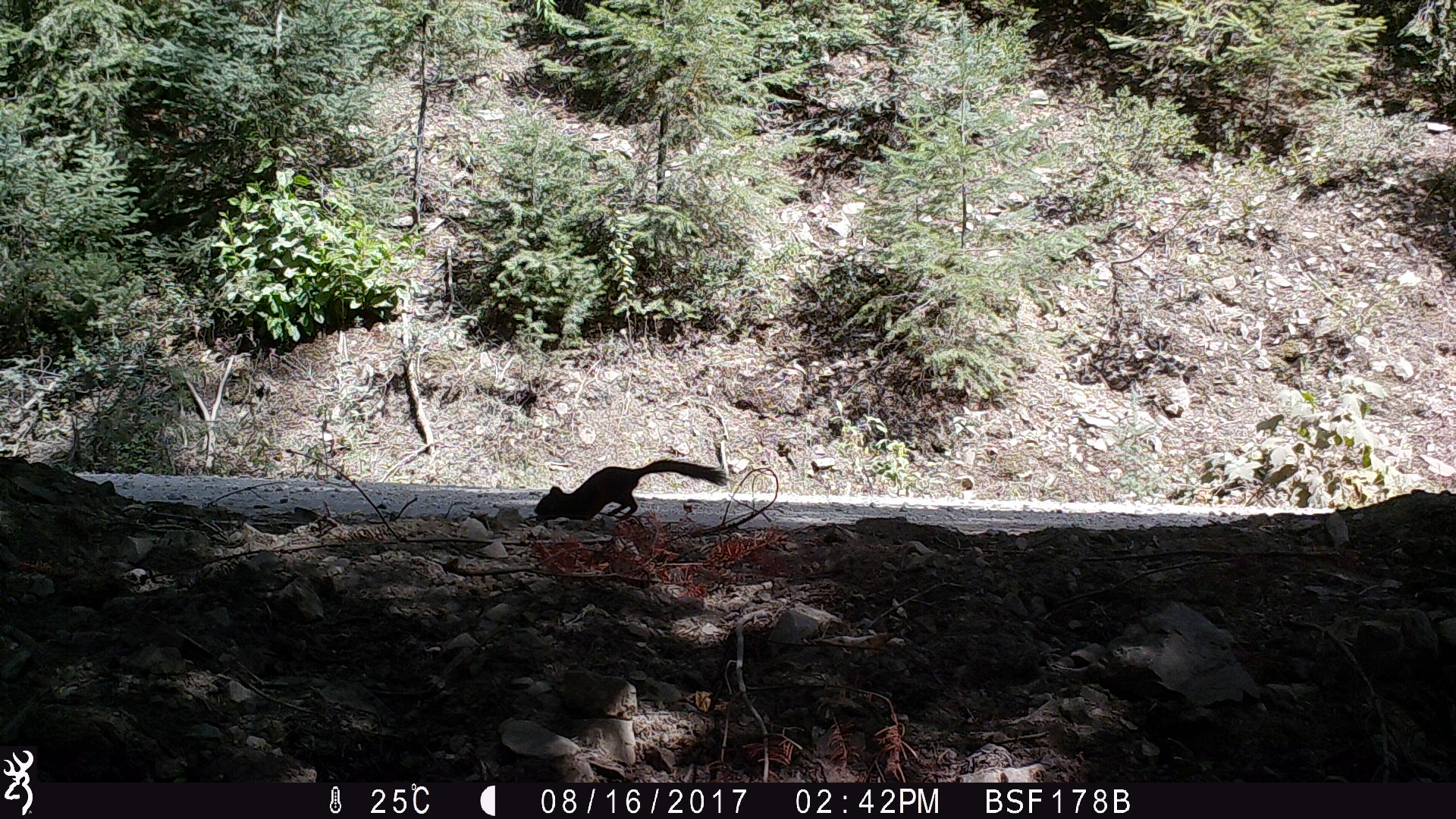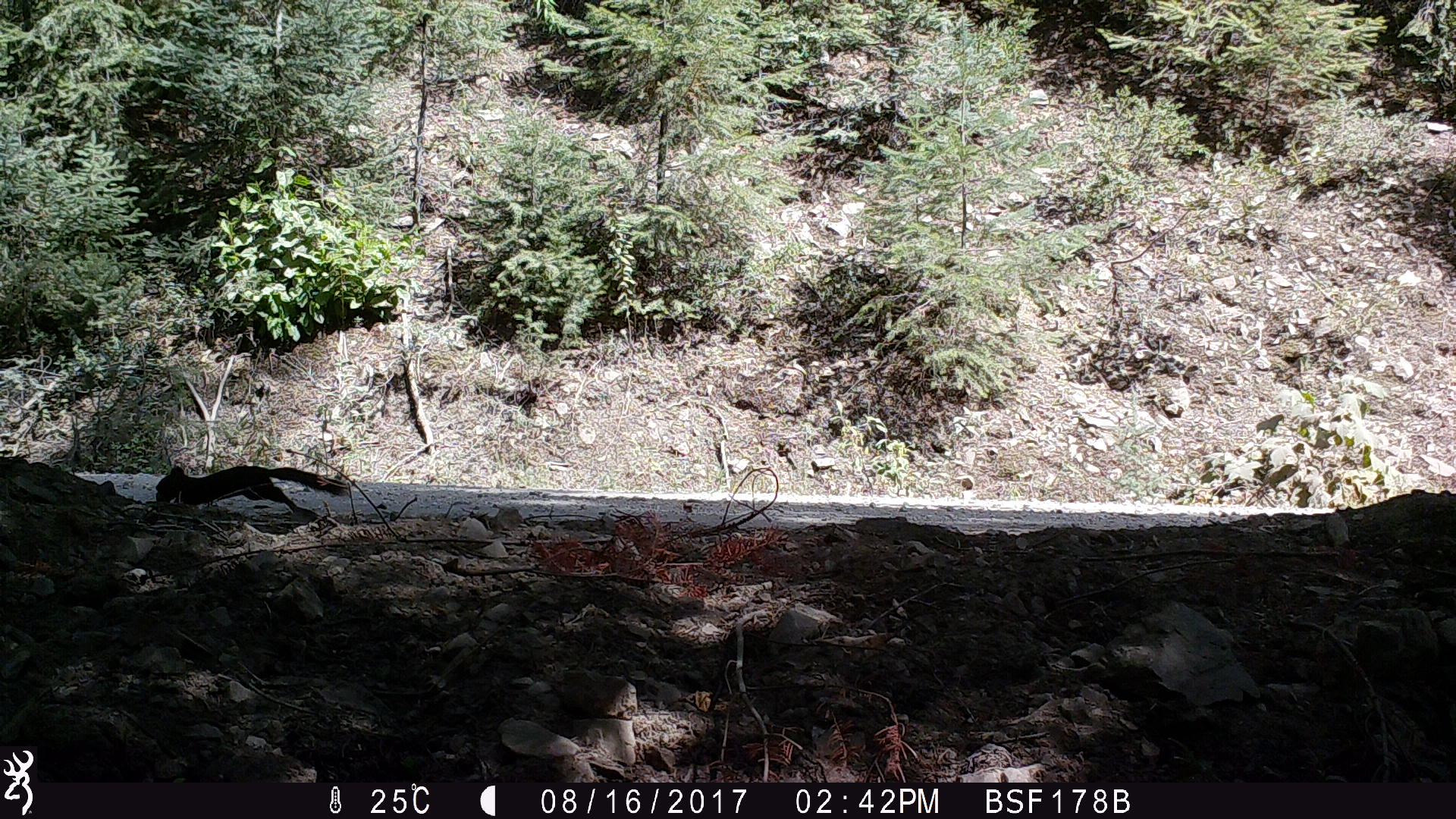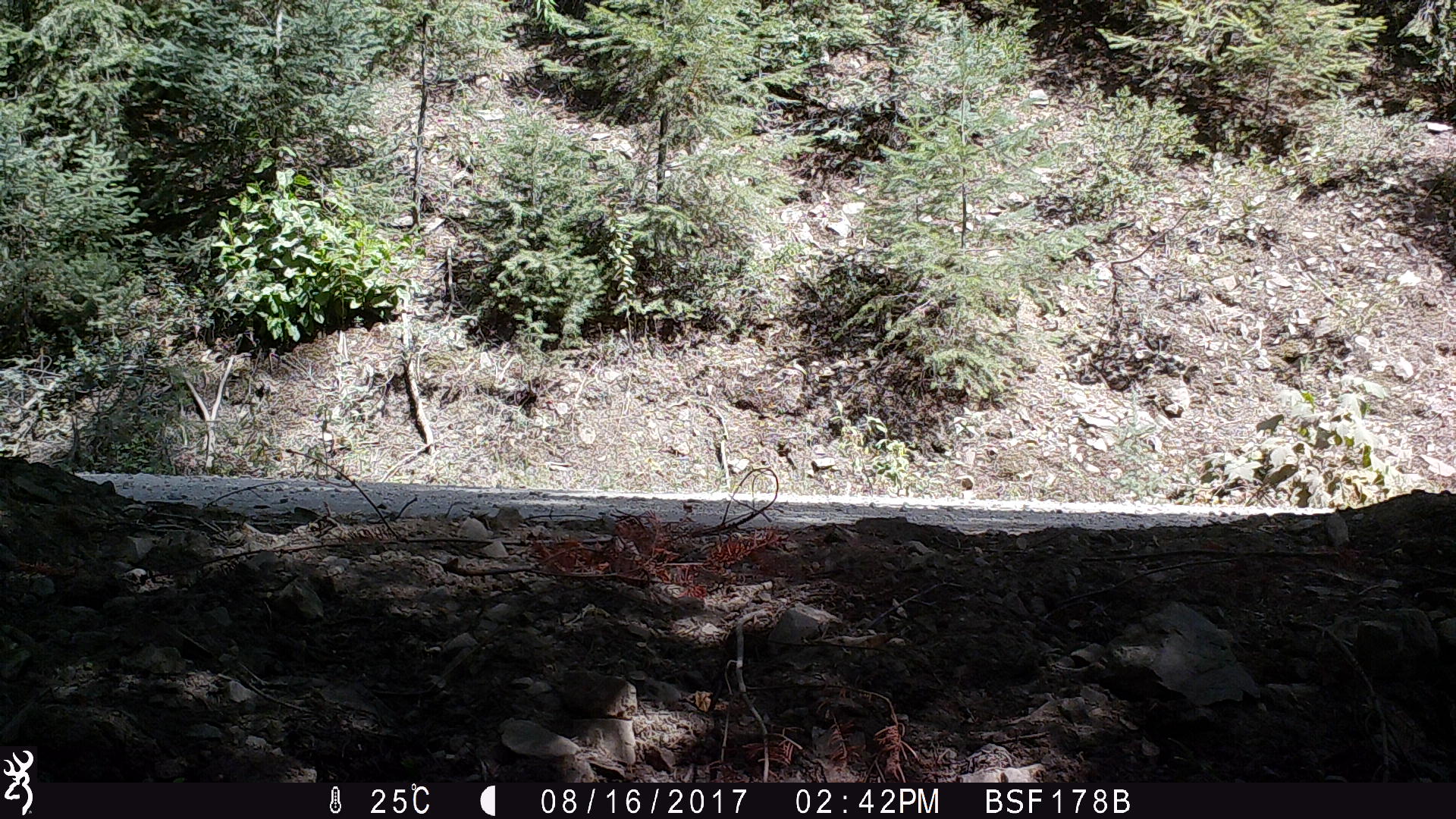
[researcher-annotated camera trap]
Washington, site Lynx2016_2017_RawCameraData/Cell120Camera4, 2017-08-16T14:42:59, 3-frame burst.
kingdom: Animalia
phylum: Chordata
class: Mammalia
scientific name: Mammalia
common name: small mammal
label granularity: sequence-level